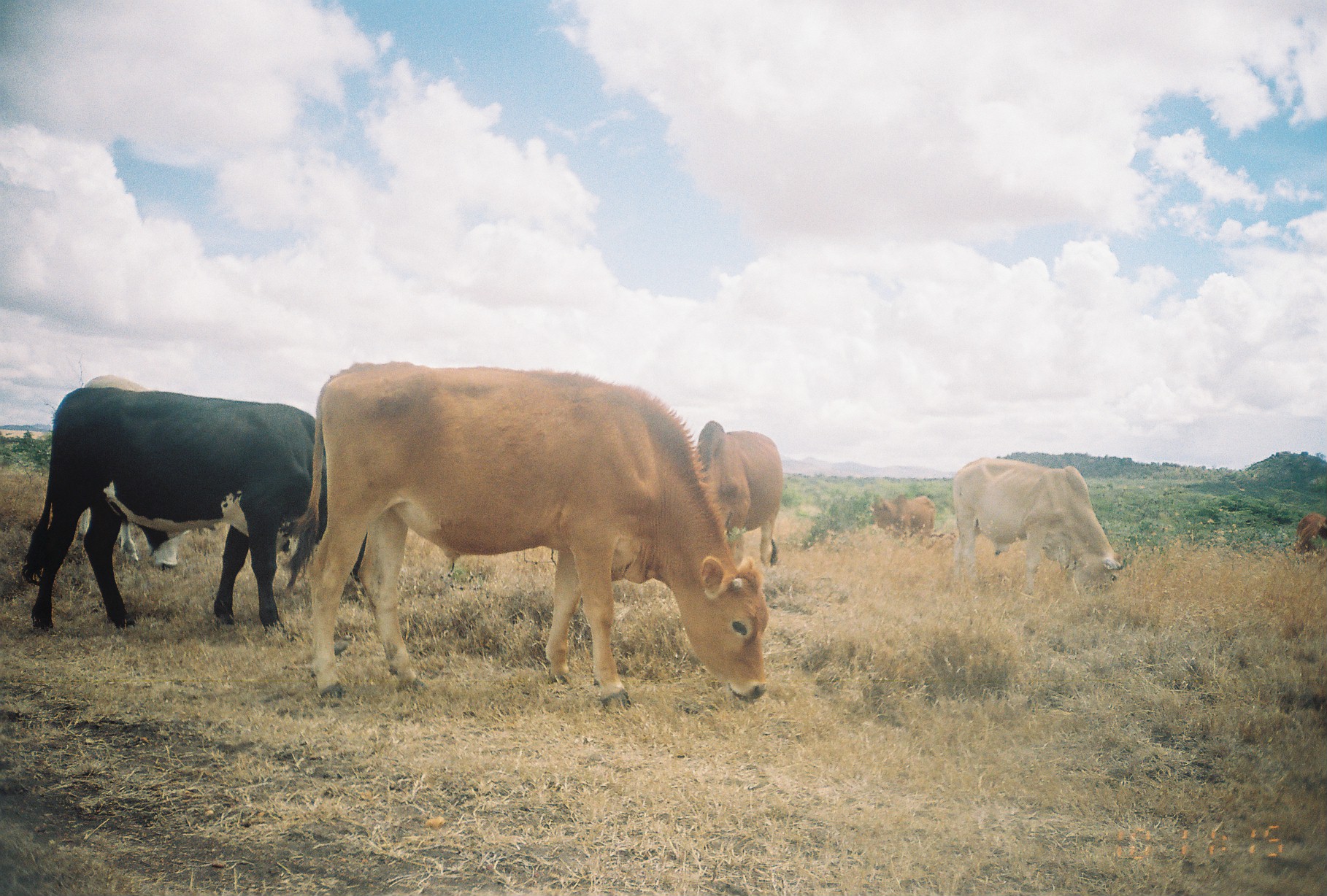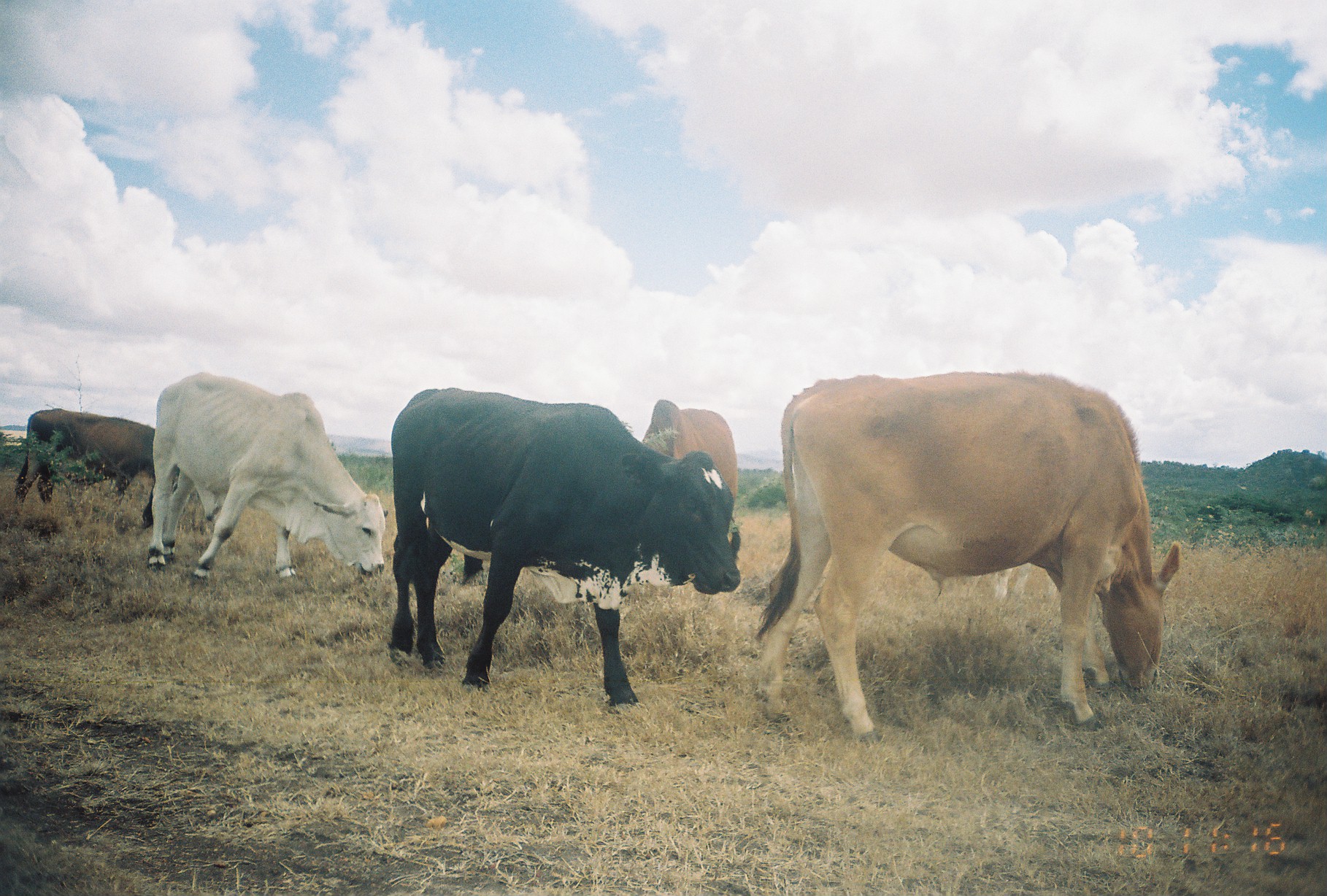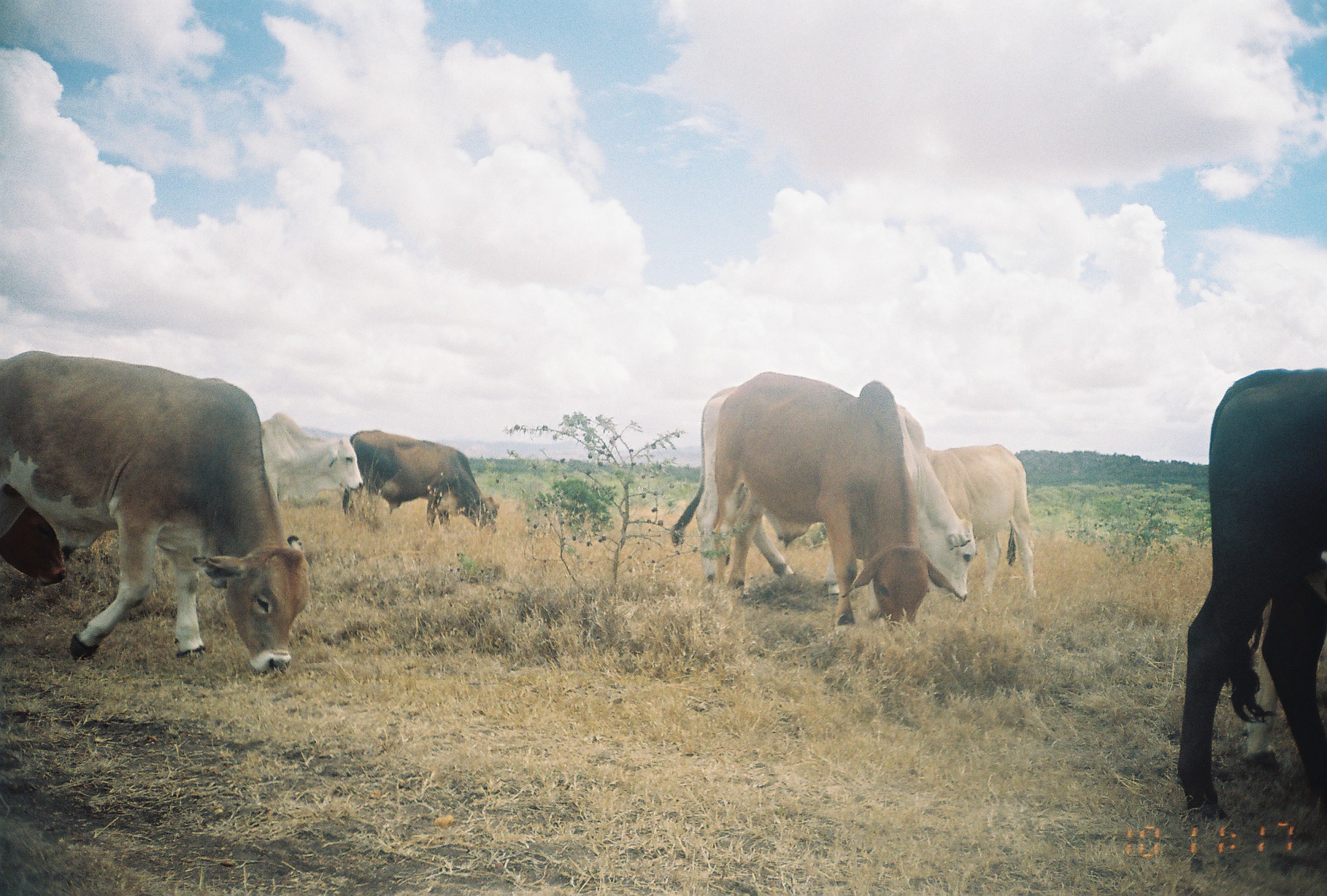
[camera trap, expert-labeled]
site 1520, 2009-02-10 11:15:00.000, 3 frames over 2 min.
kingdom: Animalia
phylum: Chordata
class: Mammalia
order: Artiodactyla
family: Bovidae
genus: Bos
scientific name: Bos taurus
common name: domestic cattle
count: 7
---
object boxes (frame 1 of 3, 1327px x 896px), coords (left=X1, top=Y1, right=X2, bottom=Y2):
bos taurus: (left=288, top=362, right=765, bottom=705); (left=21, top=387, right=367, bottom=631); (left=75, top=375, right=214, bottom=571); (left=953, top=458, right=1124, bottom=593); (left=695, top=420, right=783, bottom=566); (left=873, top=493, right=935, bottom=536); (left=1296, top=513, right=1326, bottom=555)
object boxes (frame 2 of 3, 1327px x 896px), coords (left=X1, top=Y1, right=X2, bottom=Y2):
bos taurus: (left=754, top=370, right=1182, bottom=749); (left=389, top=388, right=740, bottom=713); (left=142, top=372, right=388, bottom=582); (left=14, top=407, right=157, bottom=531); (left=641, top=399, right=740, bottom=560)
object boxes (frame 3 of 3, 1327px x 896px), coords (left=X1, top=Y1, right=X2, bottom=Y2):
bos taurus: (left=1, top=350, right=311, bottom=675); (left=1176, top=365, right=1326, bottom=827); (left=670, top=384, right=979, bottom=603); (left=712, top=371, right=931, bottom=633); (left=923, top=442, right=1039, bottom=603); (left=1245, top=550, right=1326, bottom=773); (left=342, top=428, right=501, bottom=537); (left=260, top=412, right=365, bottom=504); (left=0, top=506, right=67, bottom=587)